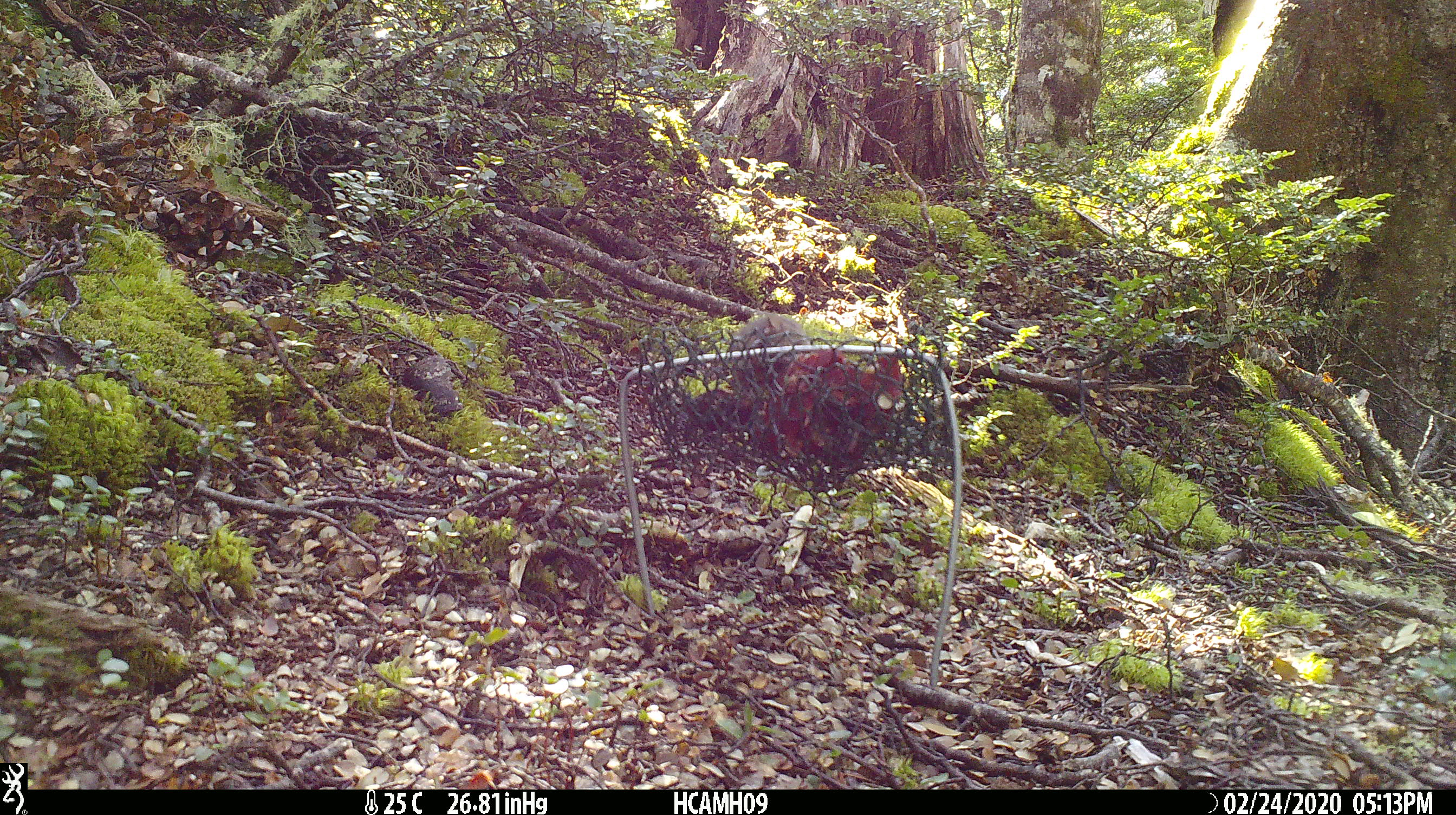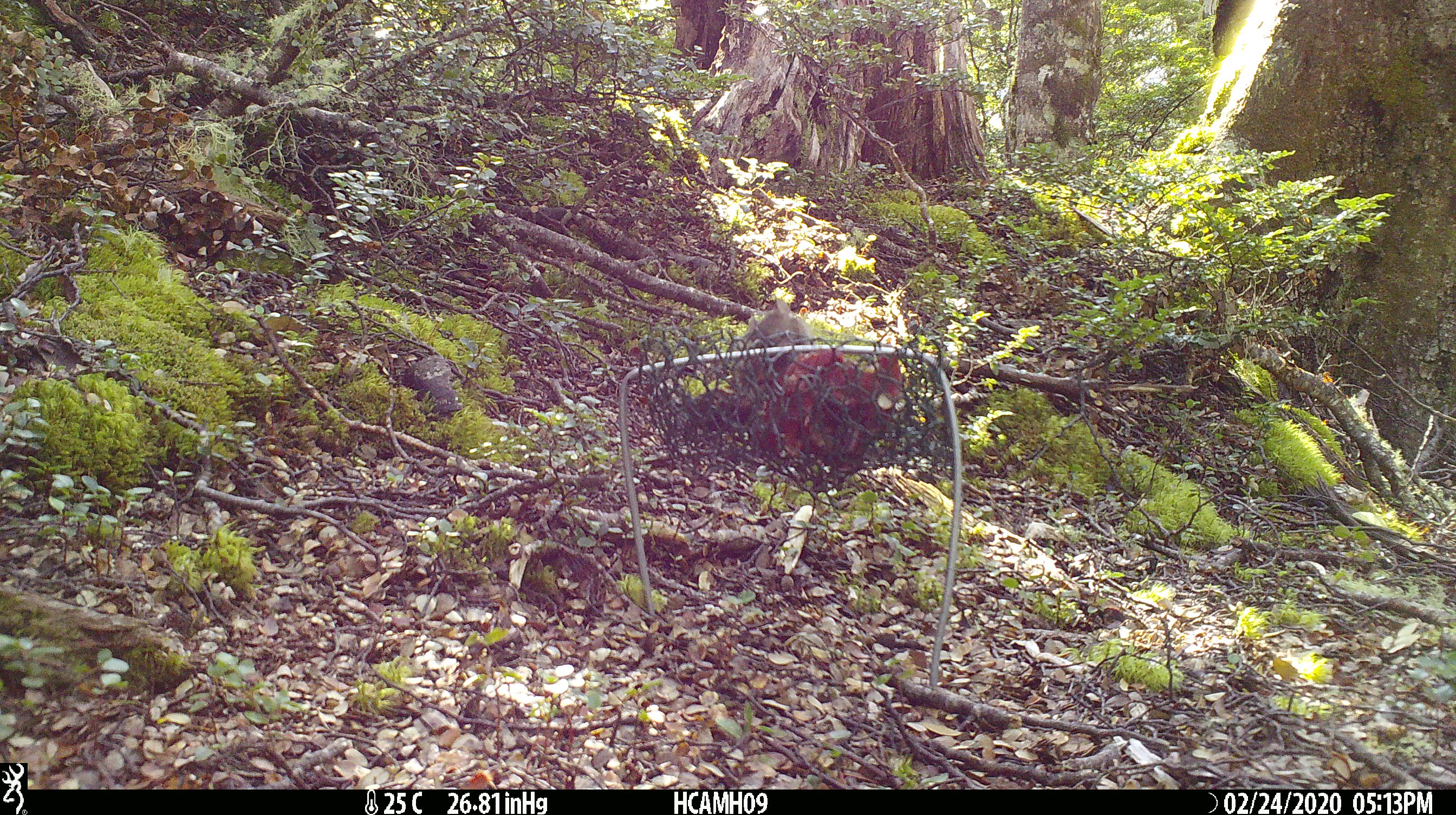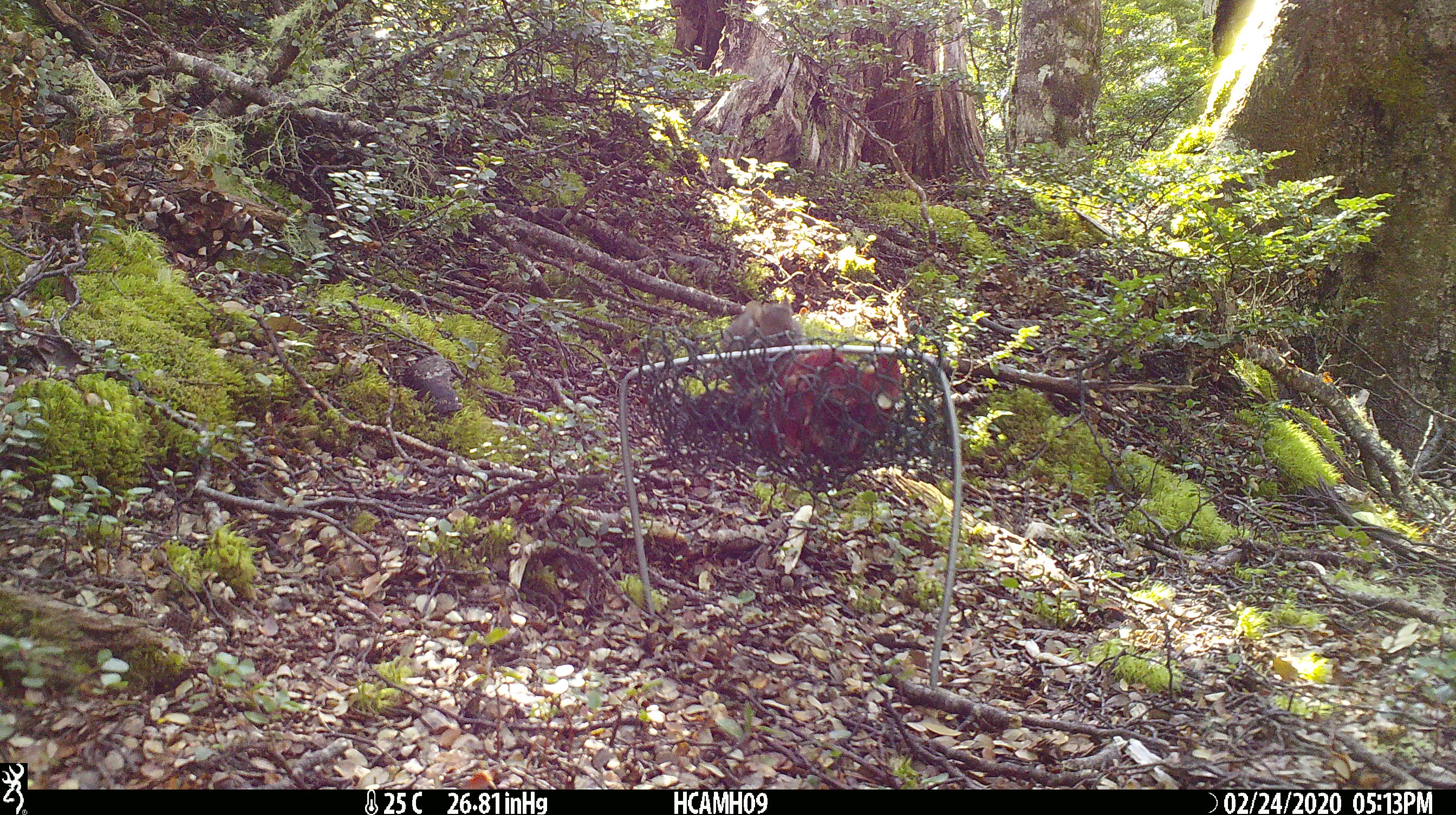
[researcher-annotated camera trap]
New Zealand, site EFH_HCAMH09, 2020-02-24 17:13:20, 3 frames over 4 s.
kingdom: Animalia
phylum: Chordata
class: Mammalia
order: Rodentia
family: Muridae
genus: Mus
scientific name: Mus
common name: mouse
Mouse (Mus).